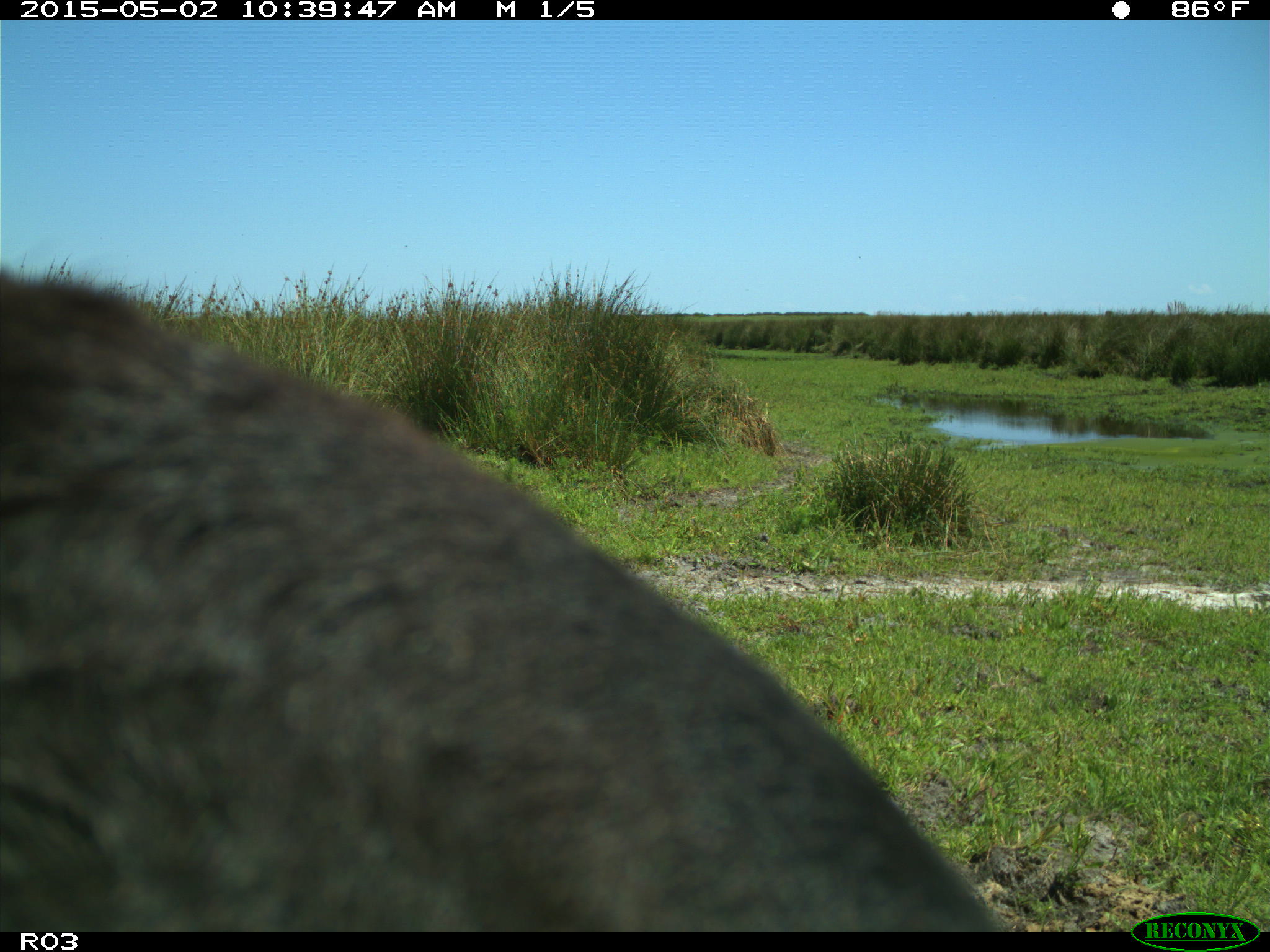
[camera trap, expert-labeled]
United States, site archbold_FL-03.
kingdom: Animalia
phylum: Chordata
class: Mammalia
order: Artiodactyla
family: Bovidae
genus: Bos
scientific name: Bos taurus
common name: domestic cow